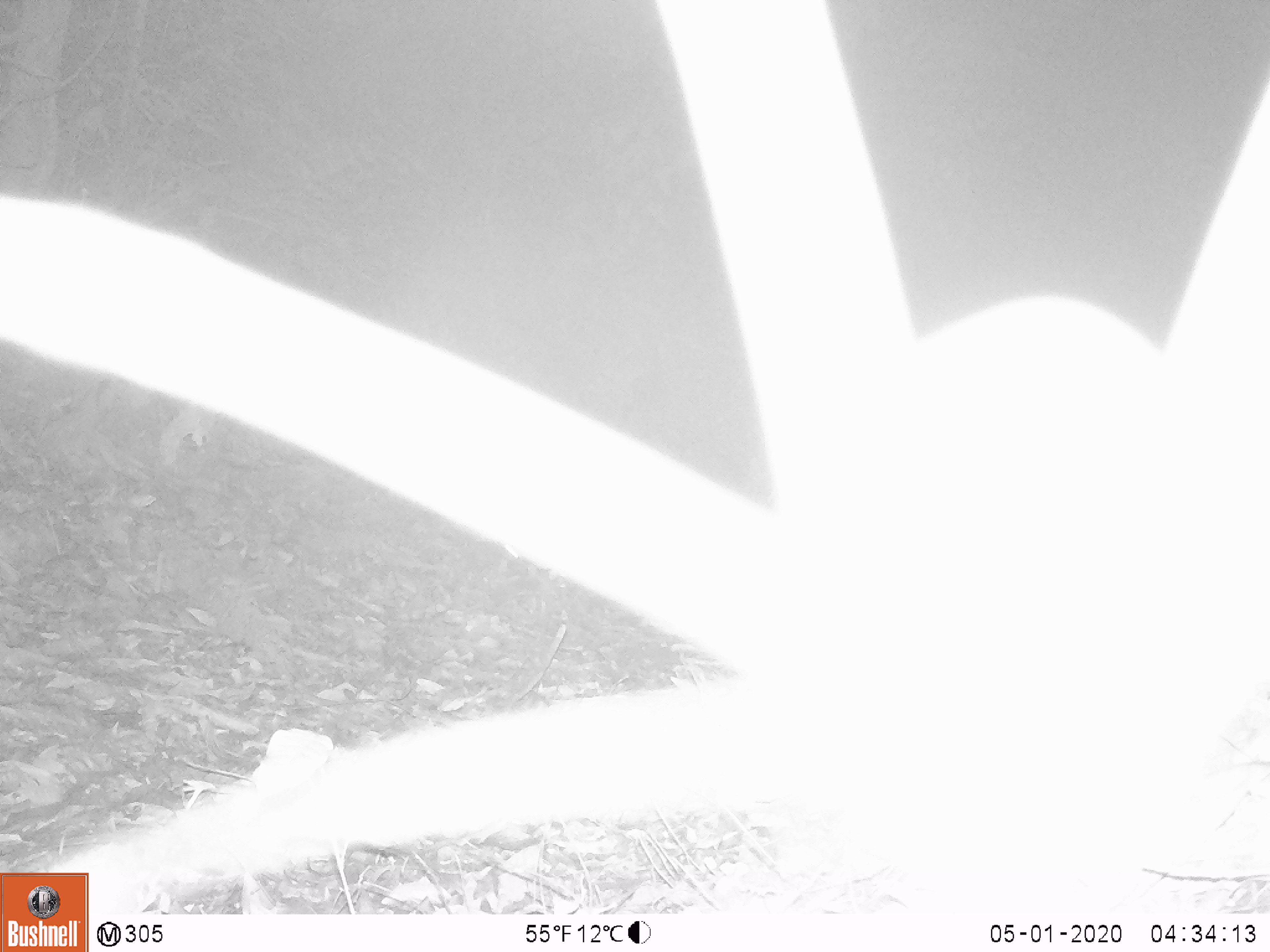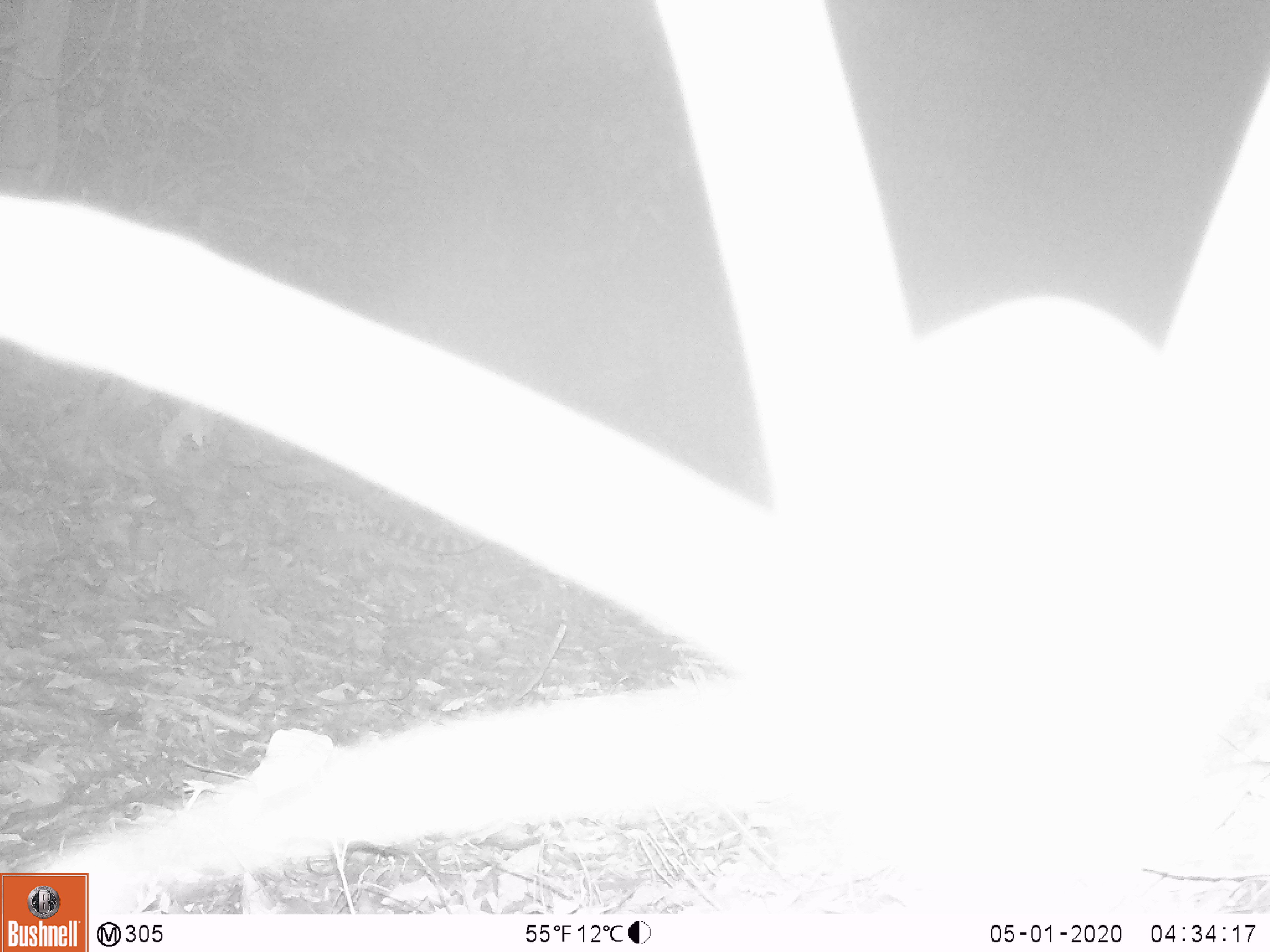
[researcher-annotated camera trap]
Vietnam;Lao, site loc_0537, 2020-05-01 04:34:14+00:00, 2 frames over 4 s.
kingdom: Animalia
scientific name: Animalia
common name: animal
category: unidentified animal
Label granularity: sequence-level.